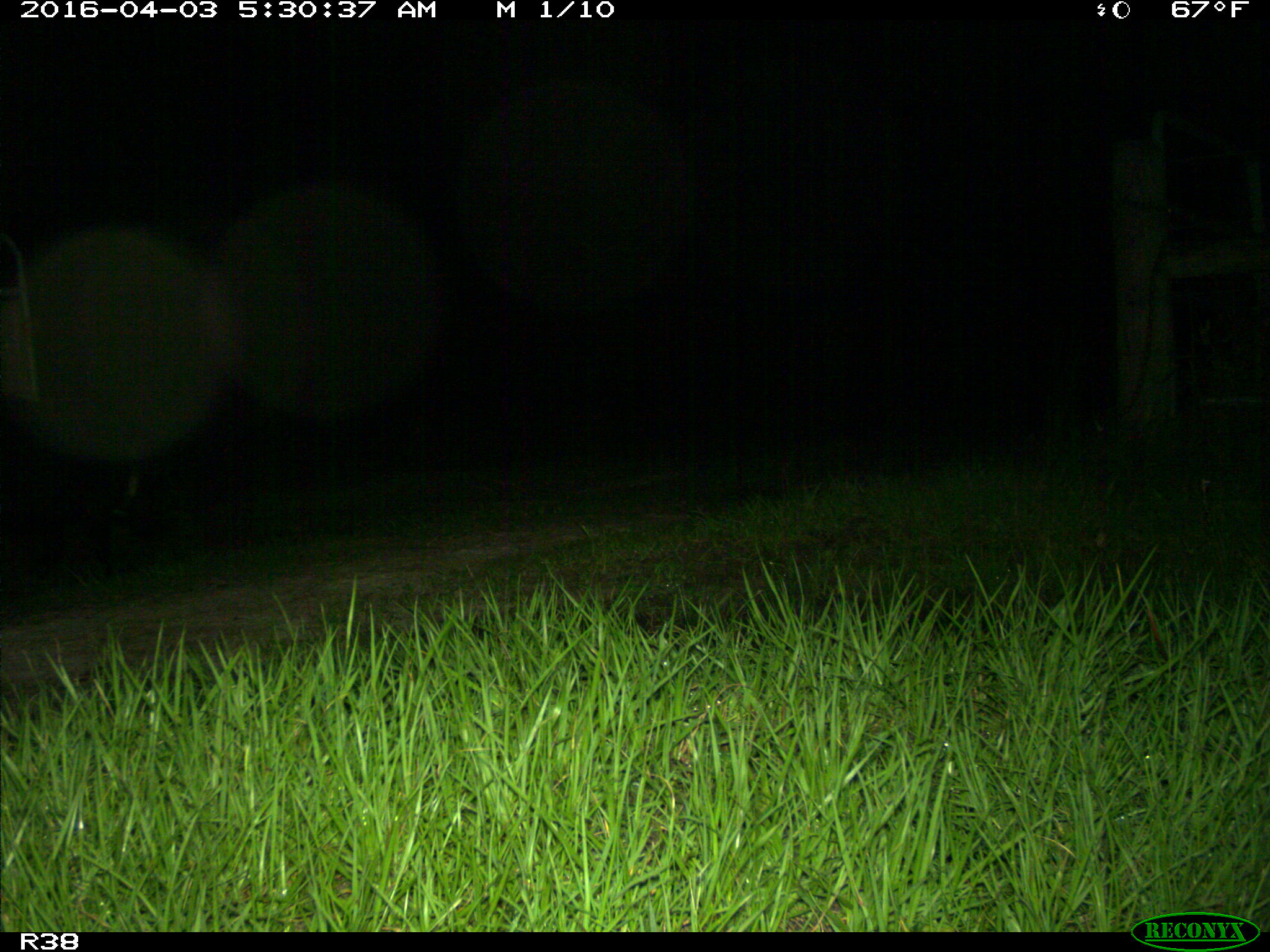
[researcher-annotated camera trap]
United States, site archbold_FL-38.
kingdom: Animalia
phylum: Chordata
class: Mammalia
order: Artiodactyla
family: Suidae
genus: Sus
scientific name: Sus scrofa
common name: wild boar